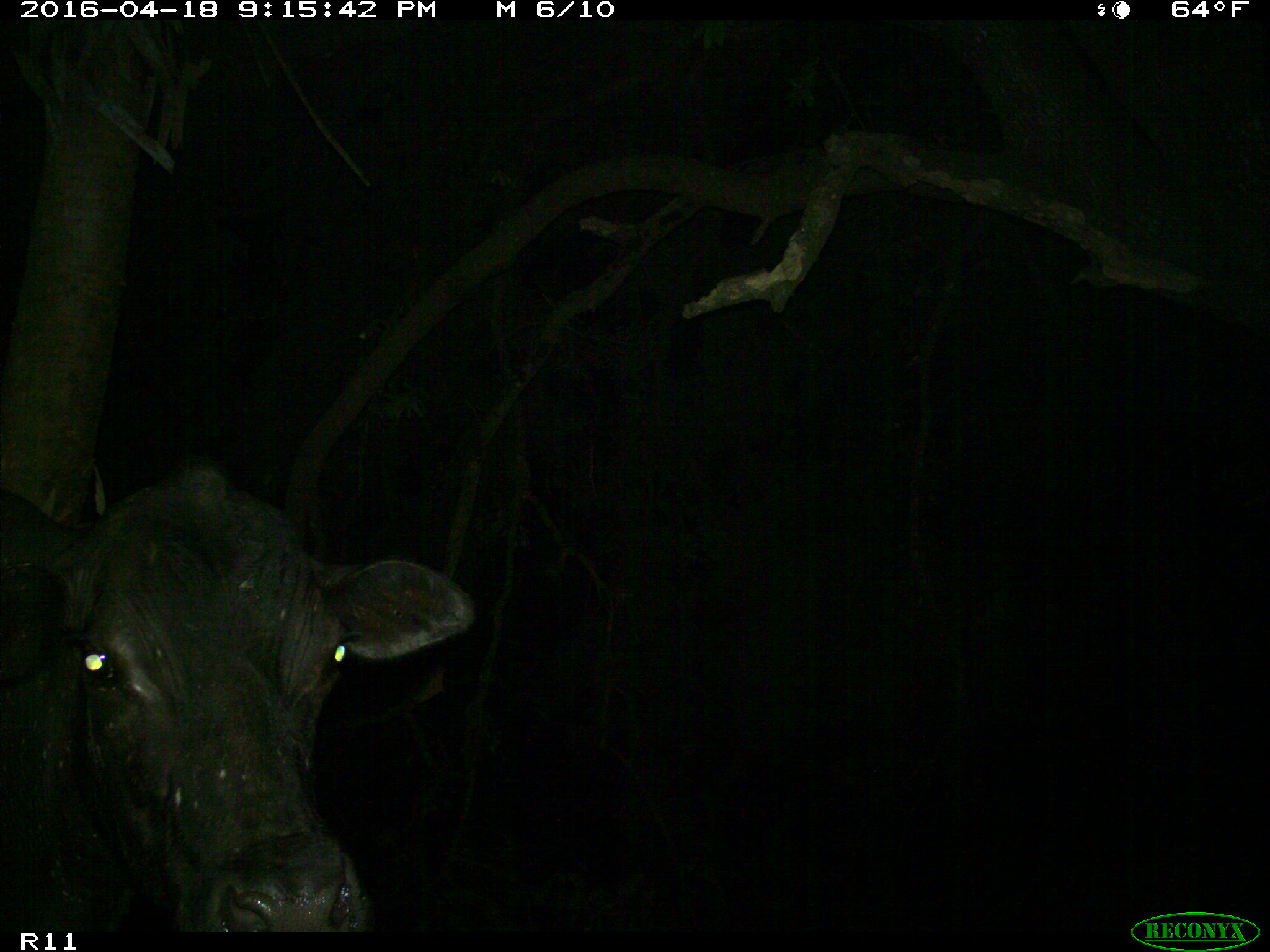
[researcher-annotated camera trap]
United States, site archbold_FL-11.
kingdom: Animalia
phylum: Chordata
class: Mammalia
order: Artiodactyla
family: Bovidae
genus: Bos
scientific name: Bos taurus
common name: domestic cow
Bos taurus (domestic cow).